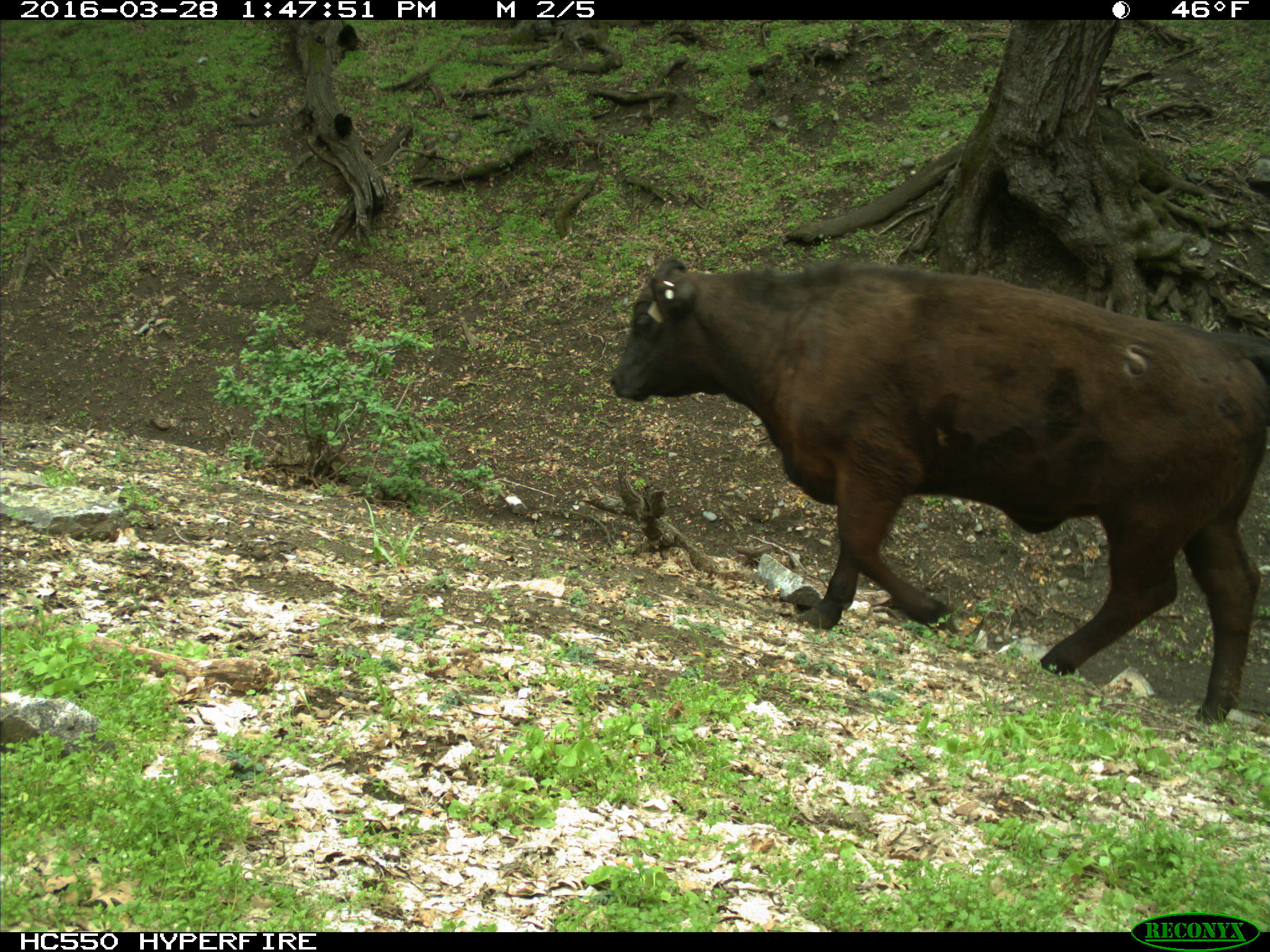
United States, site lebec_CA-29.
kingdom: Animalia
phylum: Chordata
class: Mammalia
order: Artiodactyla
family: Bovidae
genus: Bos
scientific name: Bos taurus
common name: domestic cow